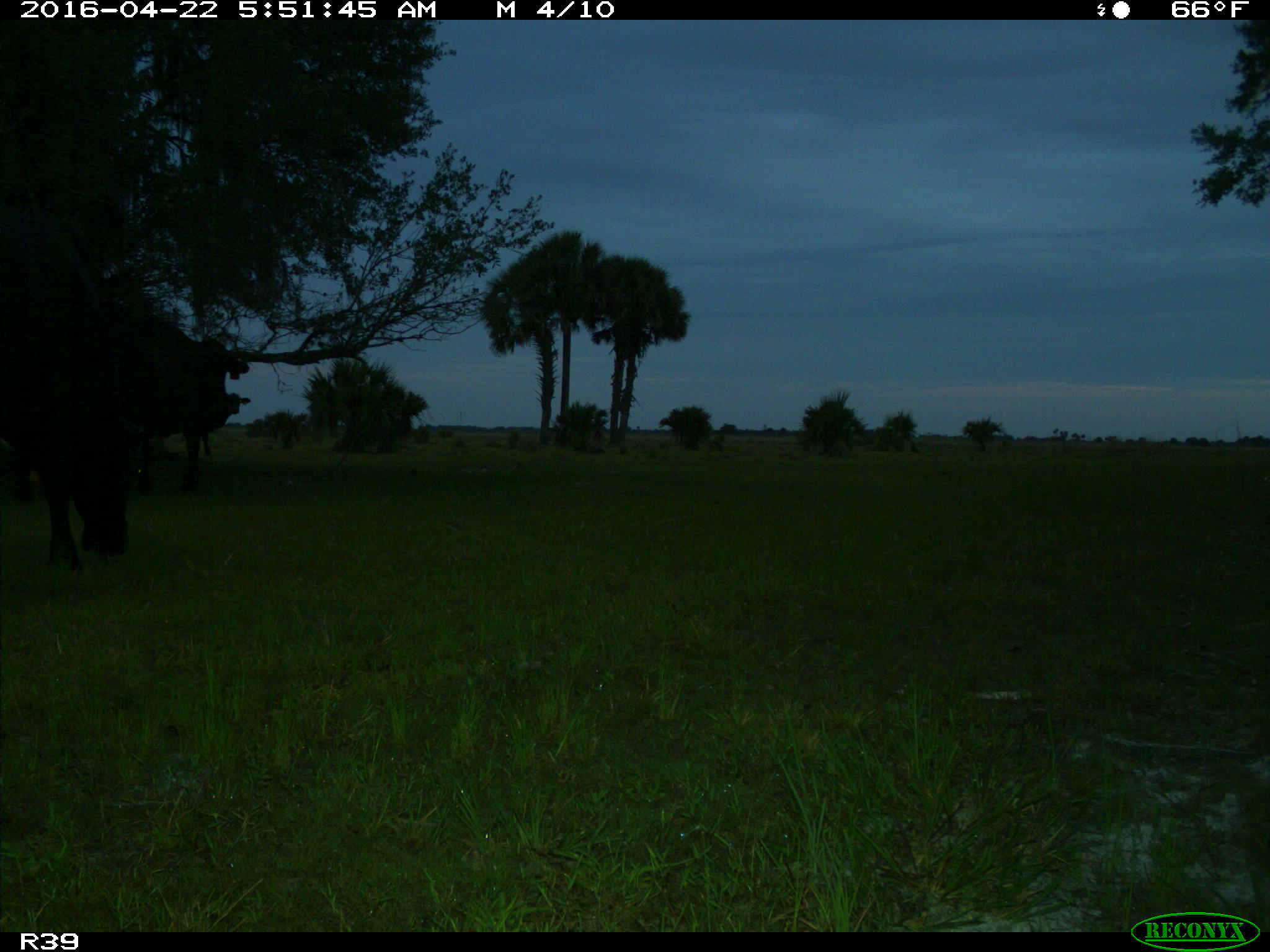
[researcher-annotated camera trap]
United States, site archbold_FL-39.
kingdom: Animalia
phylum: Chordata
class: Mammalia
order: Artiodactyla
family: Bovidae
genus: Bos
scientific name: Bos taurus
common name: domestic cow